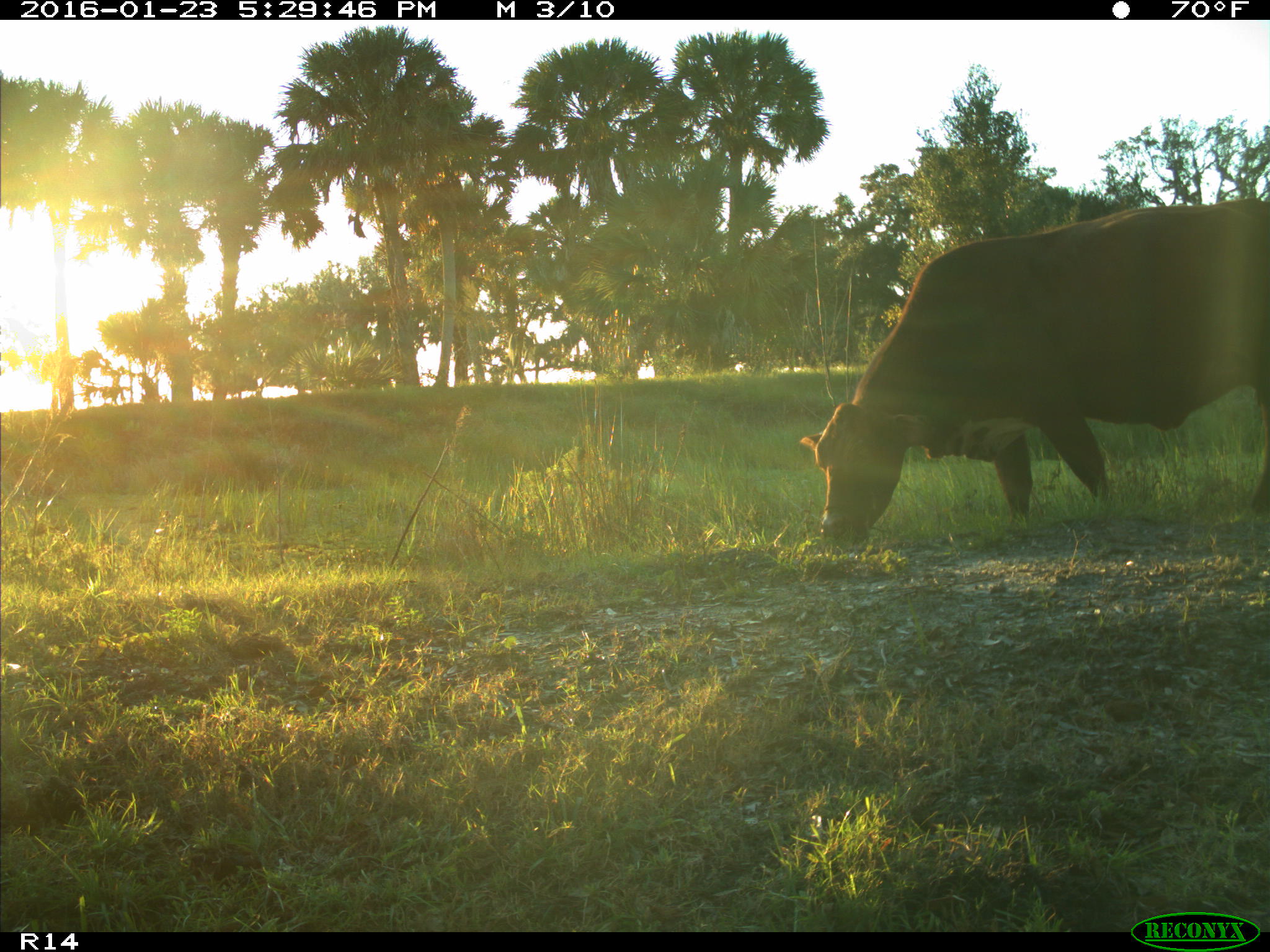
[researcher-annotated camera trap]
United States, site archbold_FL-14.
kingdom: Animalia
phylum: Chordata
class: Mammalia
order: Artiodactyla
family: Bovidae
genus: Bos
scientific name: Bos taurus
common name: domestic cow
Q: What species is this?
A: Bos taurus (domestic cow).